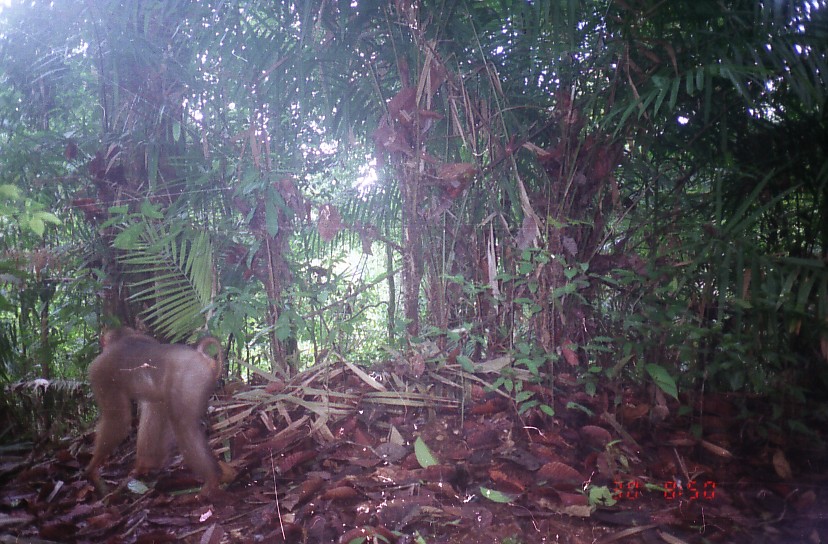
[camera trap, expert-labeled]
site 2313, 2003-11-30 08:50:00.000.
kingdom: Animalia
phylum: Chordata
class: Mammalia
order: Primates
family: Cercopithecidae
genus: Macaca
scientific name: Macaca nemestrina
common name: southern pig-tailed macaque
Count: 1.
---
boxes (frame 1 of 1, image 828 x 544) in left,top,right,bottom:
macaca nemestrina: 84,325,223,507